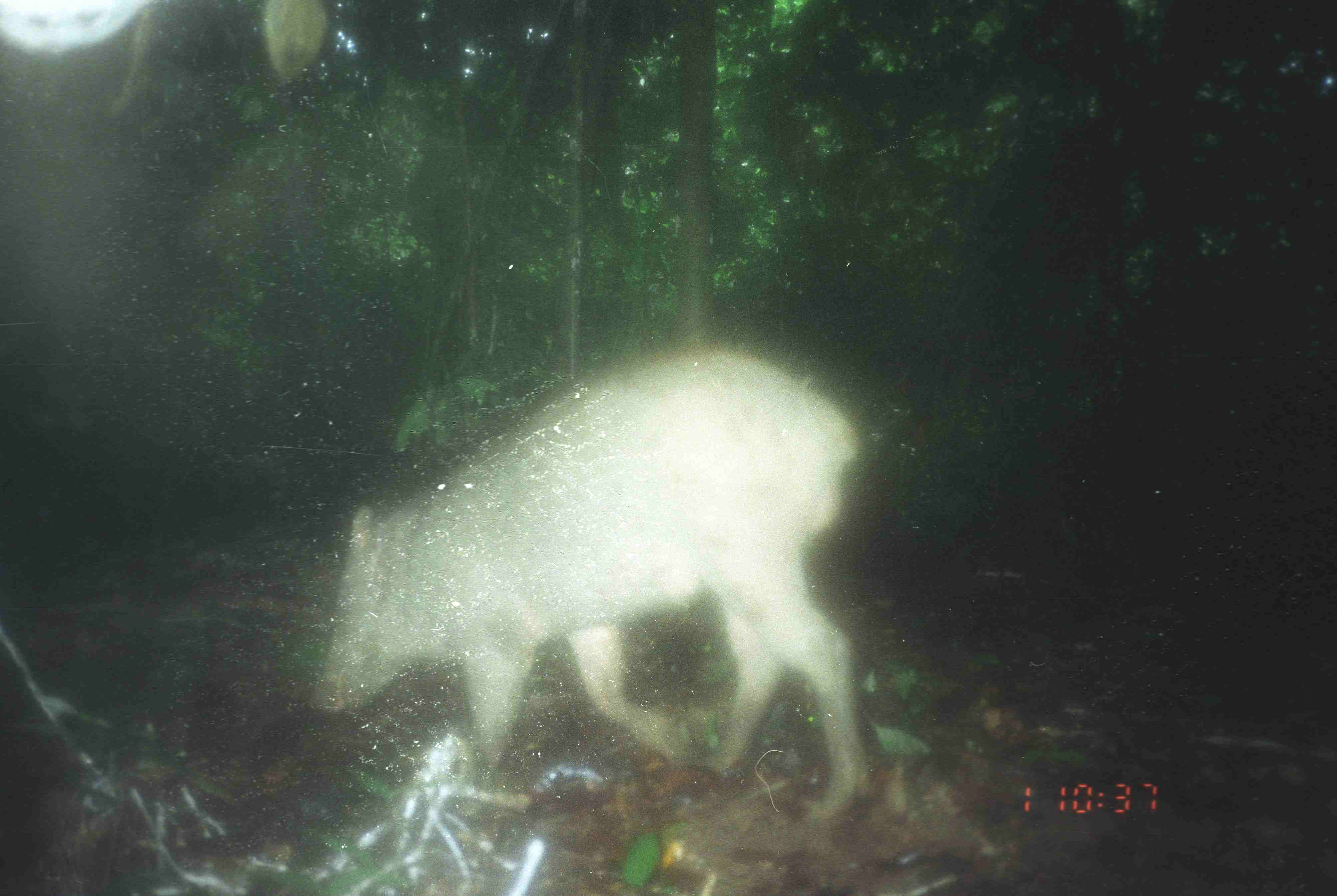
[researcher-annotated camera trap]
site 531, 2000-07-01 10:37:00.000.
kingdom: Animalia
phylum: Chordata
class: Mammalia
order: Artiodactyla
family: Suidae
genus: Sus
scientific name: Sus scrofa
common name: wild boar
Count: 1.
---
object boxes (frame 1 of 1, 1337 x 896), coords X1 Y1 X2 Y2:
sus scrofa: 312 343 861 837